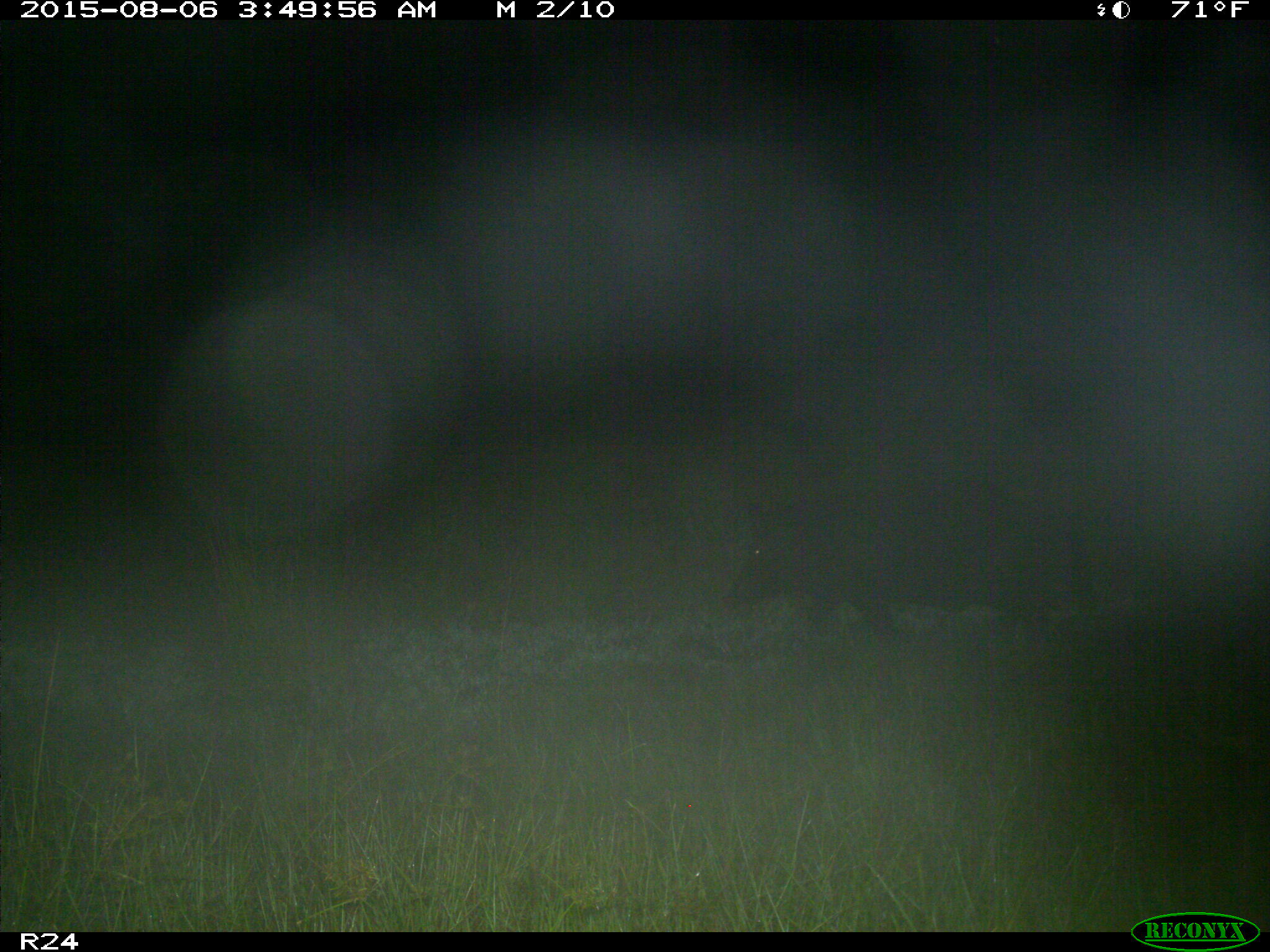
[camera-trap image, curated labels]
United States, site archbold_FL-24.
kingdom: Animalia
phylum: Chordata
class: Mammalia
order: Artiodactyla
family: Suidae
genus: Sus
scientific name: Sus scrofa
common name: wild boar